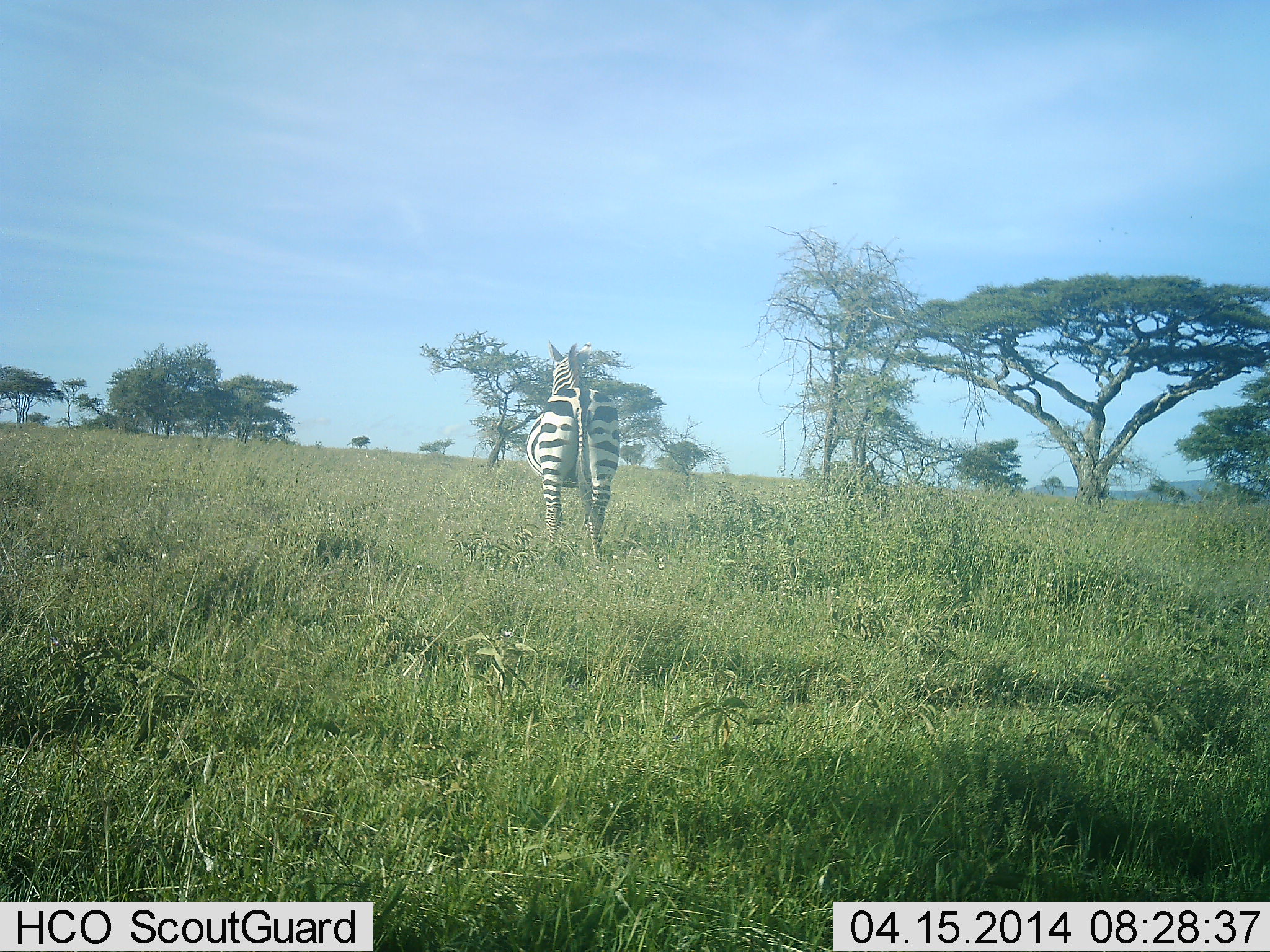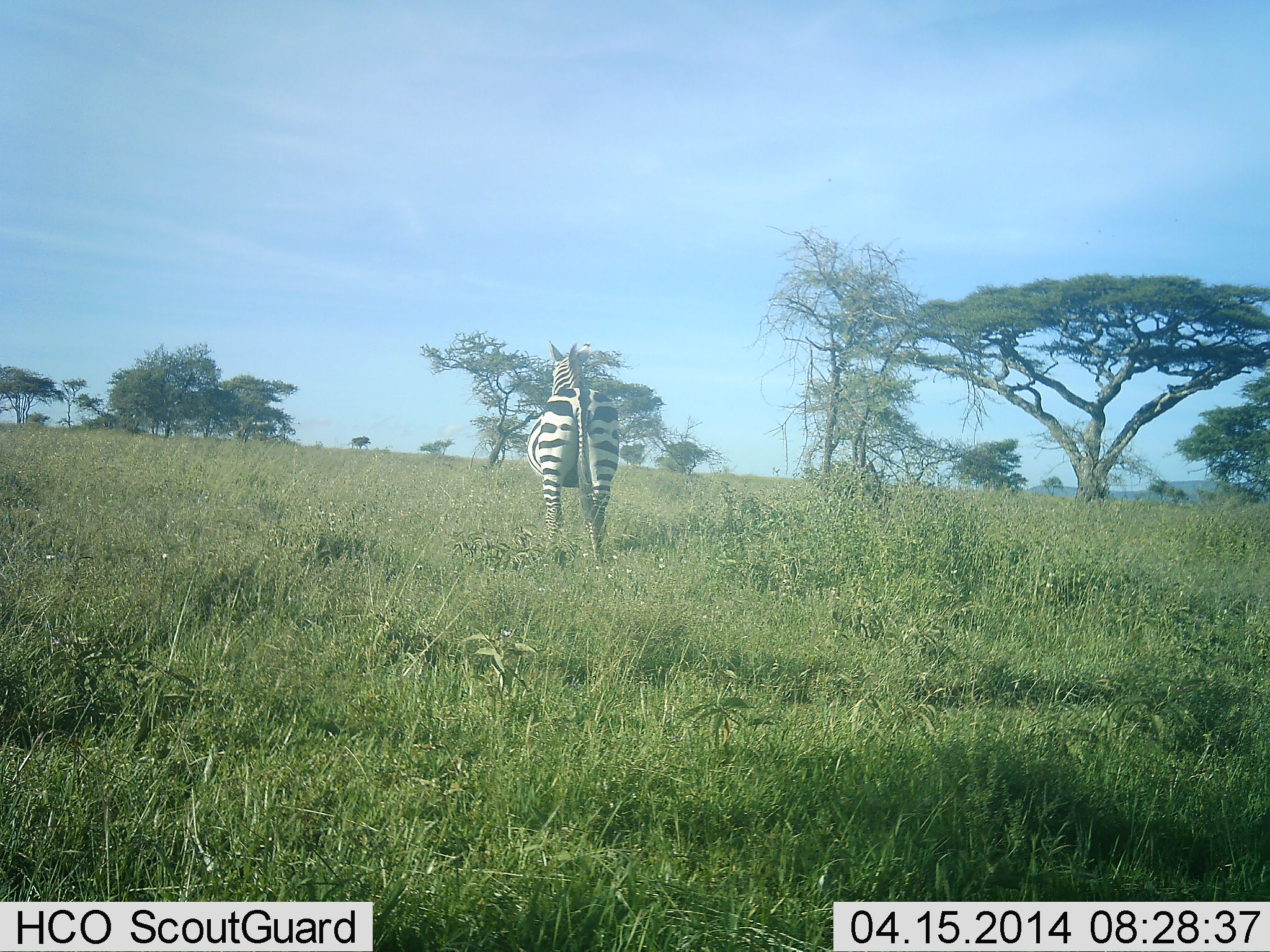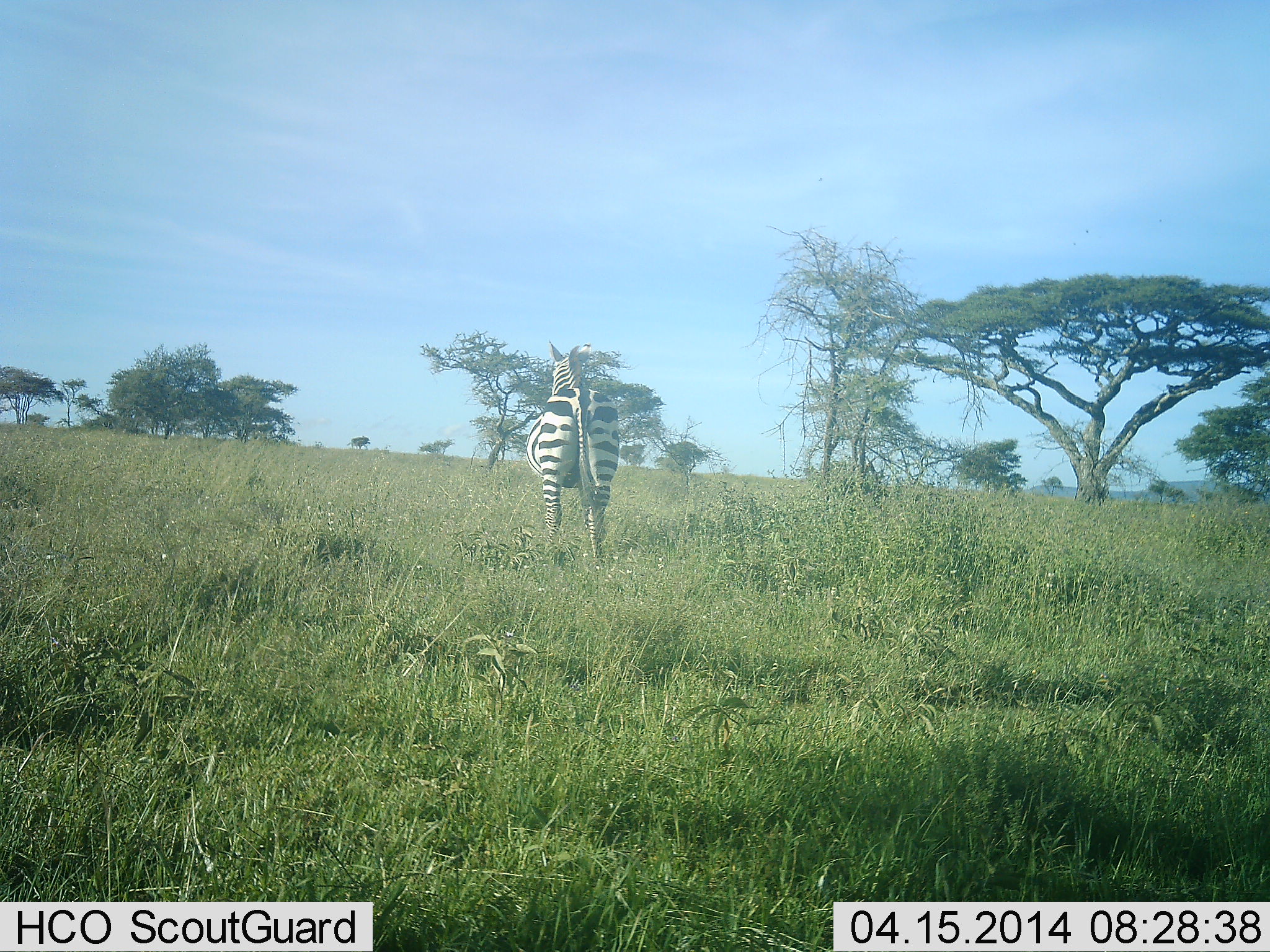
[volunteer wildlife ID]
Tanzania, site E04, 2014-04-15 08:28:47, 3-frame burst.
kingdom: Animalia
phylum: Chordata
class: Mammalia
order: Perissodactyla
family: Equidae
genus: Equus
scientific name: Equus quagga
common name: plains zebra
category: zebra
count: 1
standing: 100%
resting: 0%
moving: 0%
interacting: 0%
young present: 0%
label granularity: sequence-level